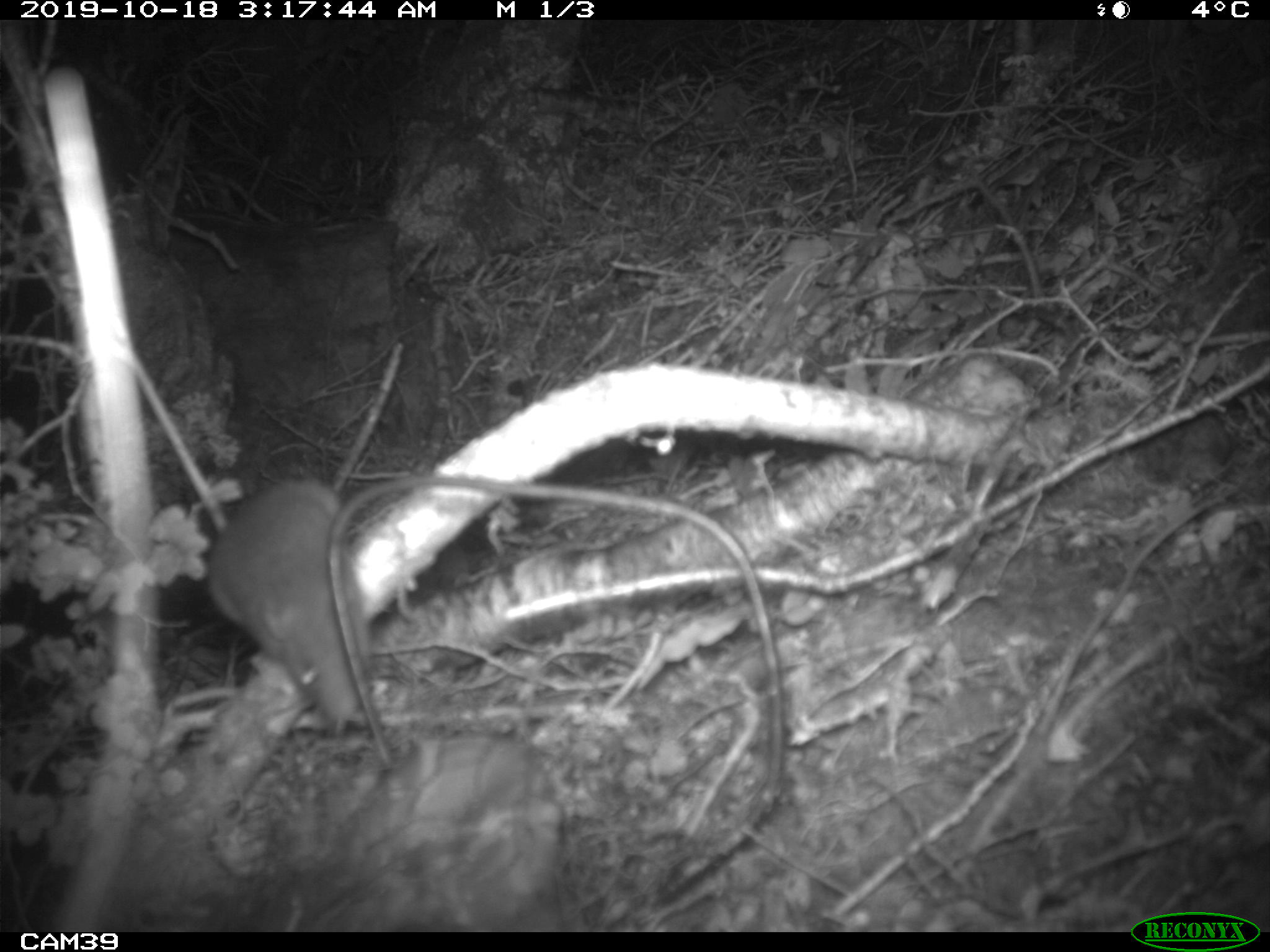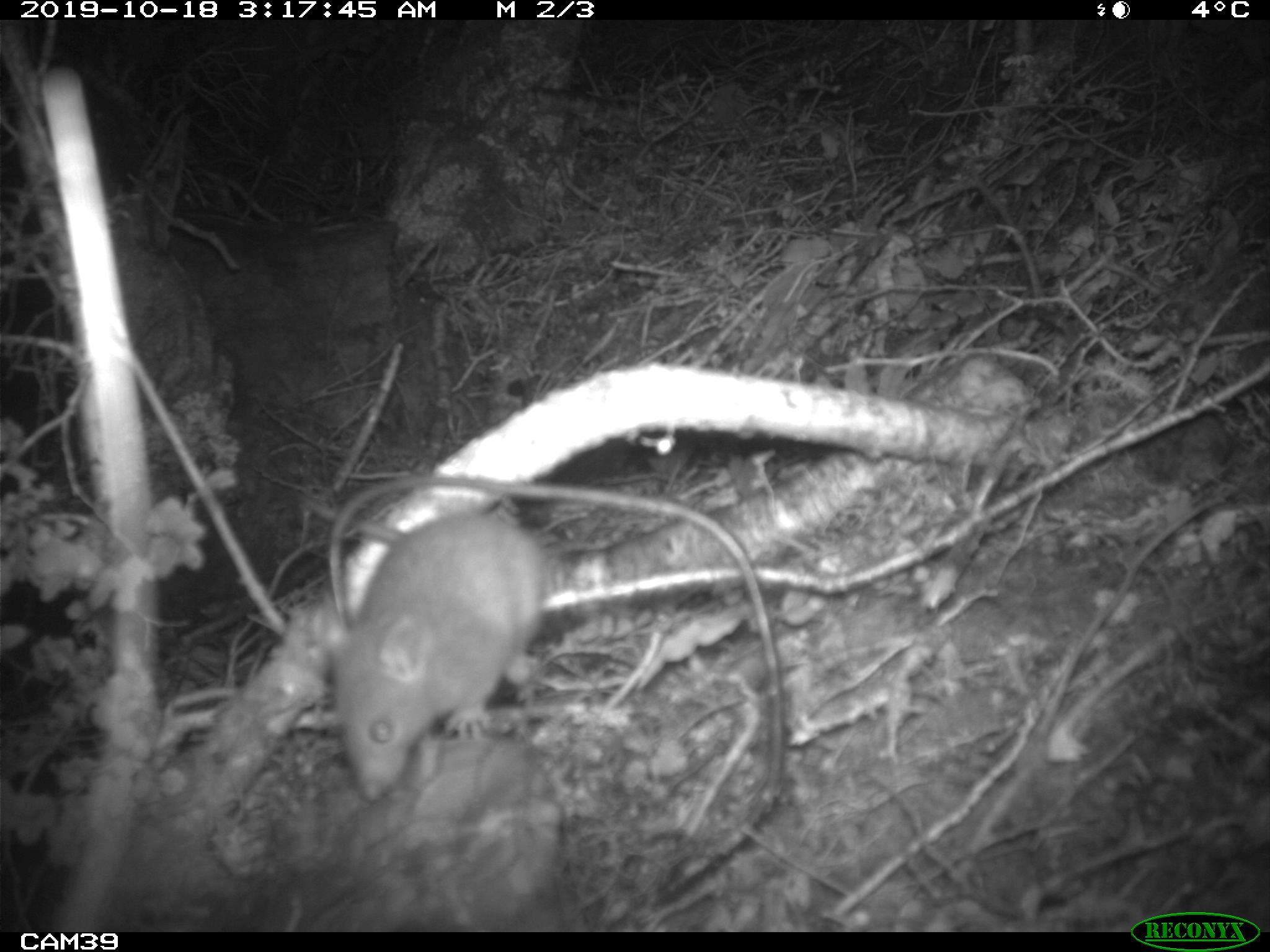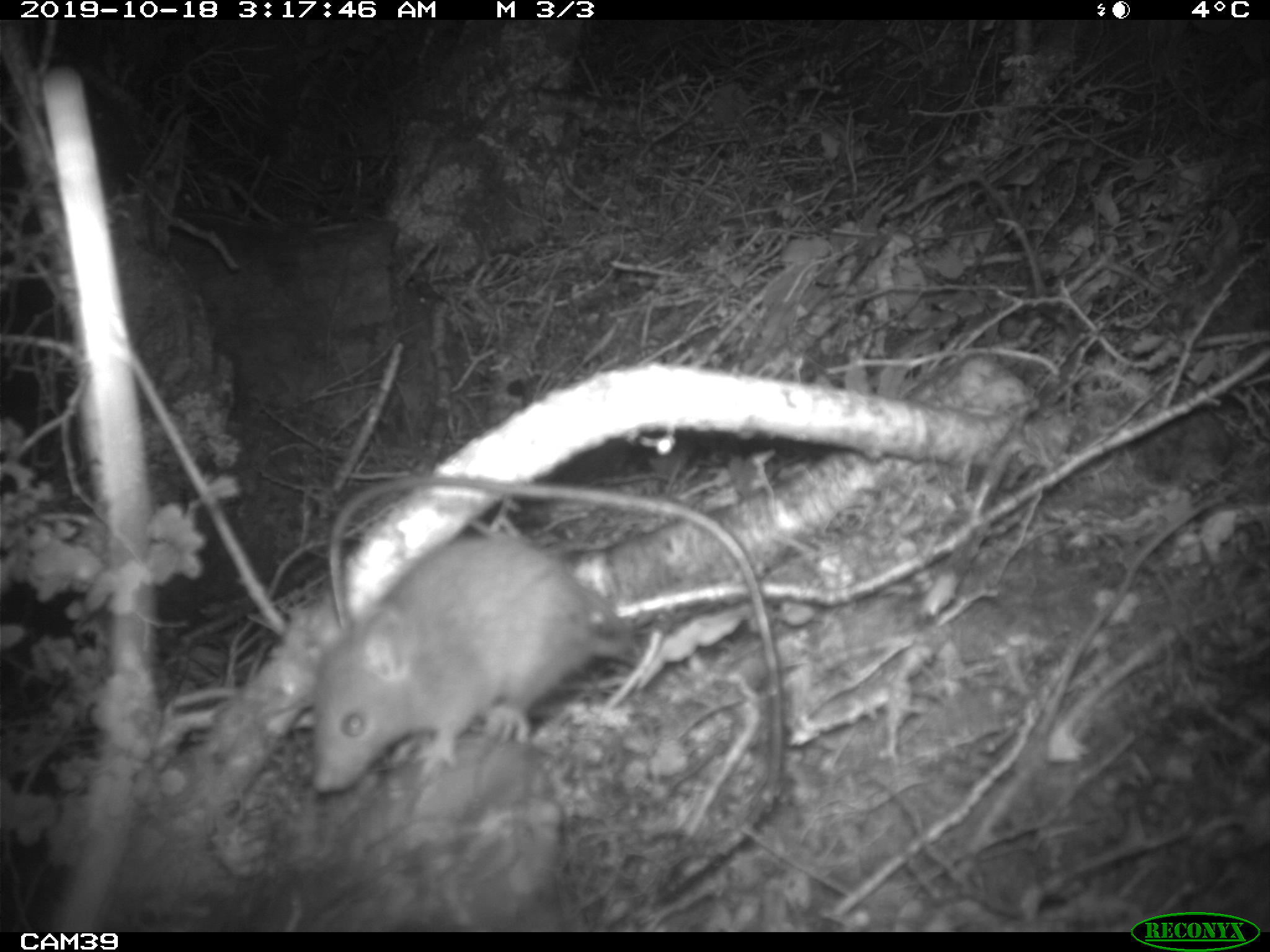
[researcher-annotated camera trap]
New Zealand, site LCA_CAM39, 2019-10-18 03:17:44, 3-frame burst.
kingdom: Animalia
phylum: Chordata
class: Mammalia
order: Rodentia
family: Muridae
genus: Rattus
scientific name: Rattus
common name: rat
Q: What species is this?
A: Rat (Rattus).